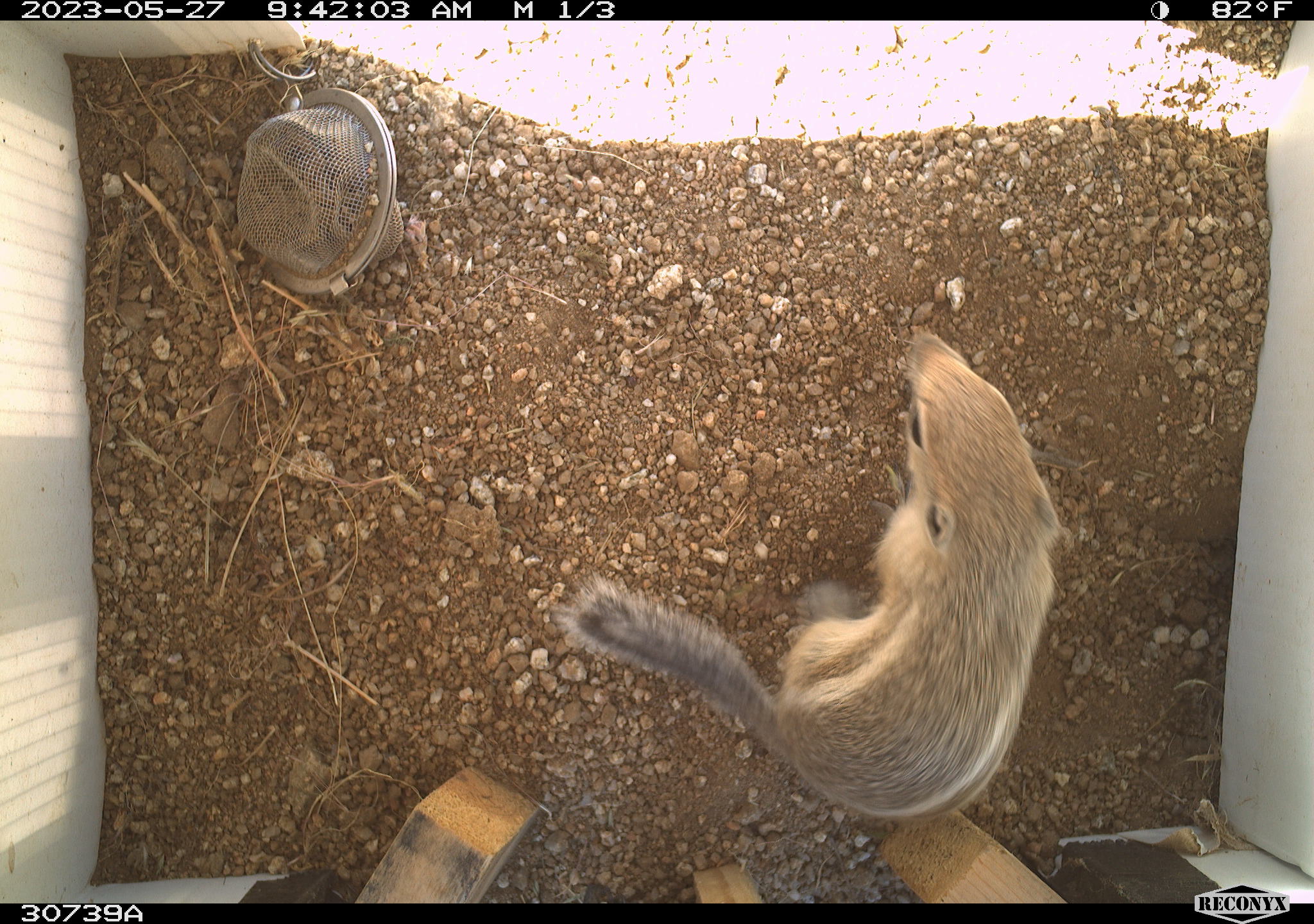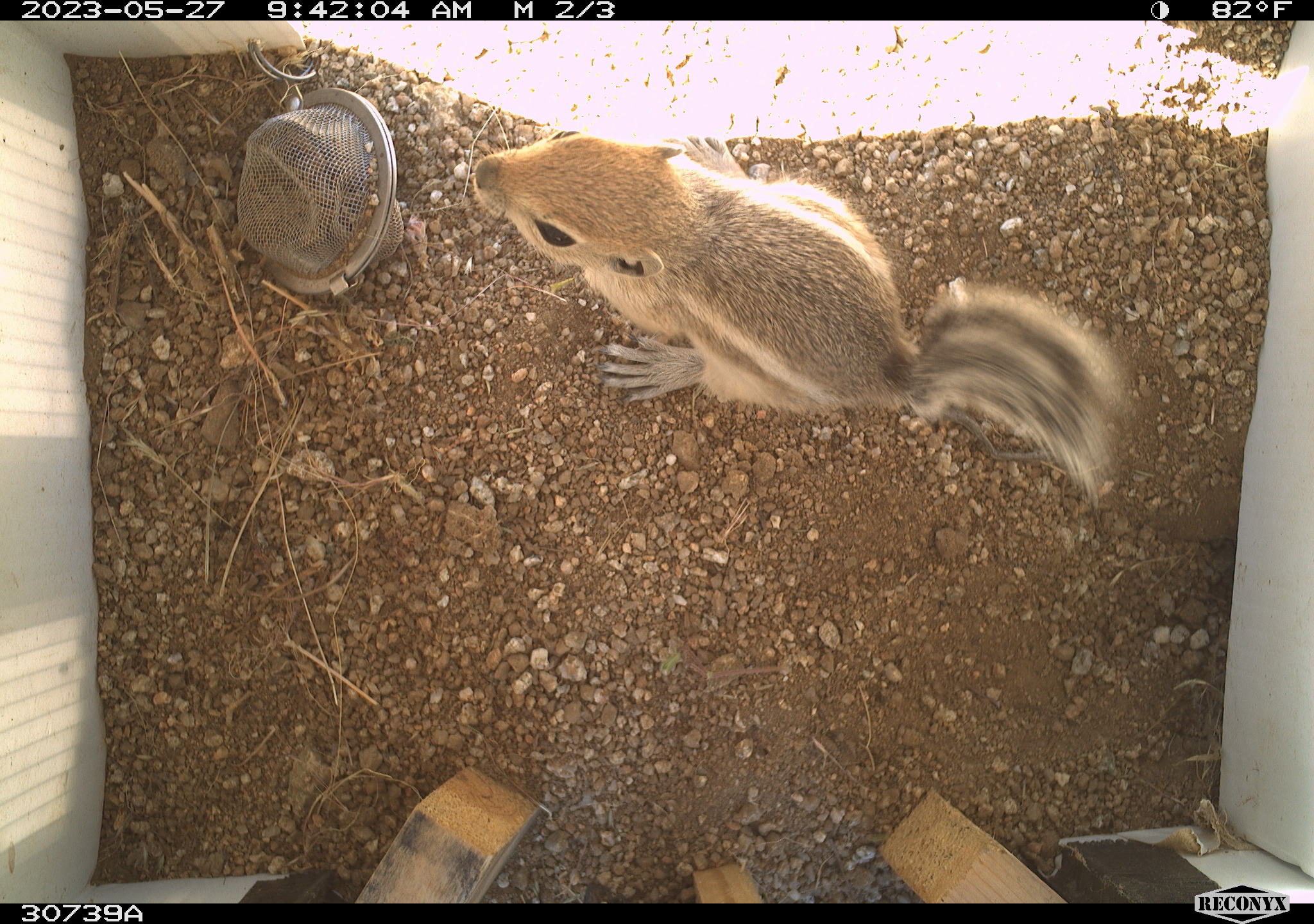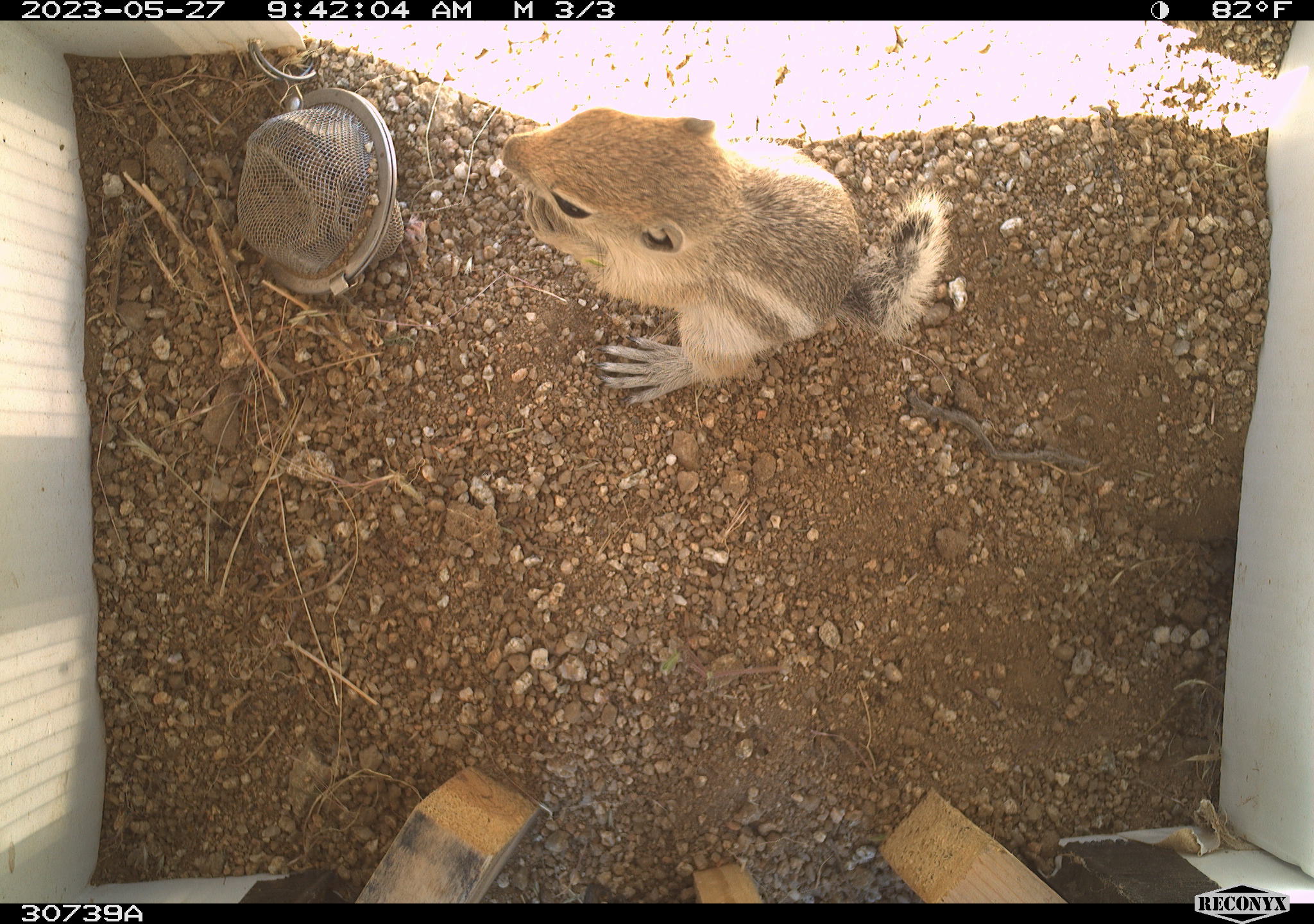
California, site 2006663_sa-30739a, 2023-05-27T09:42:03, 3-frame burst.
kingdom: Animalia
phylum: Chordata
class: Mammalia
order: Rodentia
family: Sciuridae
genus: Ammospermophilus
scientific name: Ammospermophilus leucurus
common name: white-tailed antelope squirrel